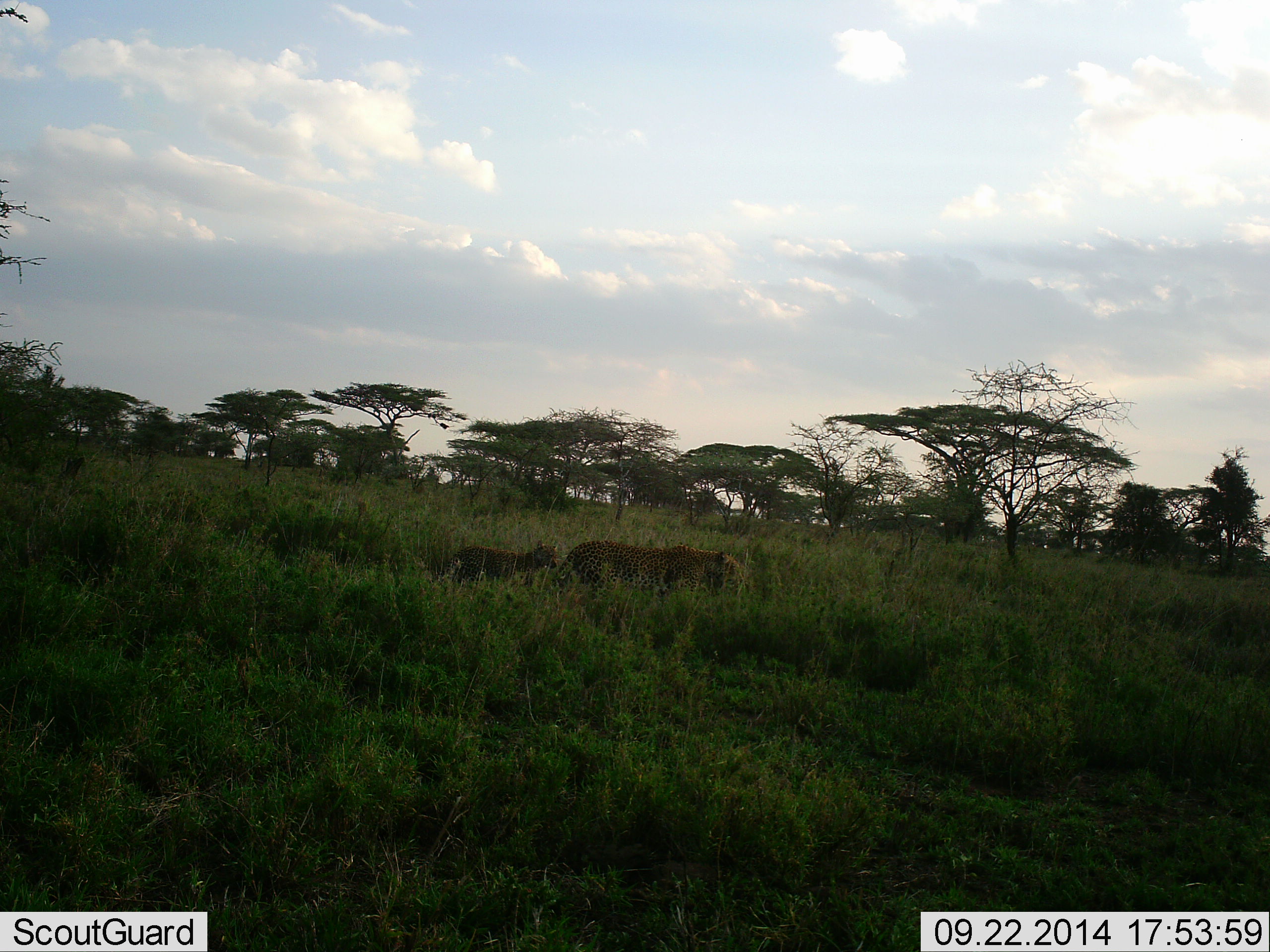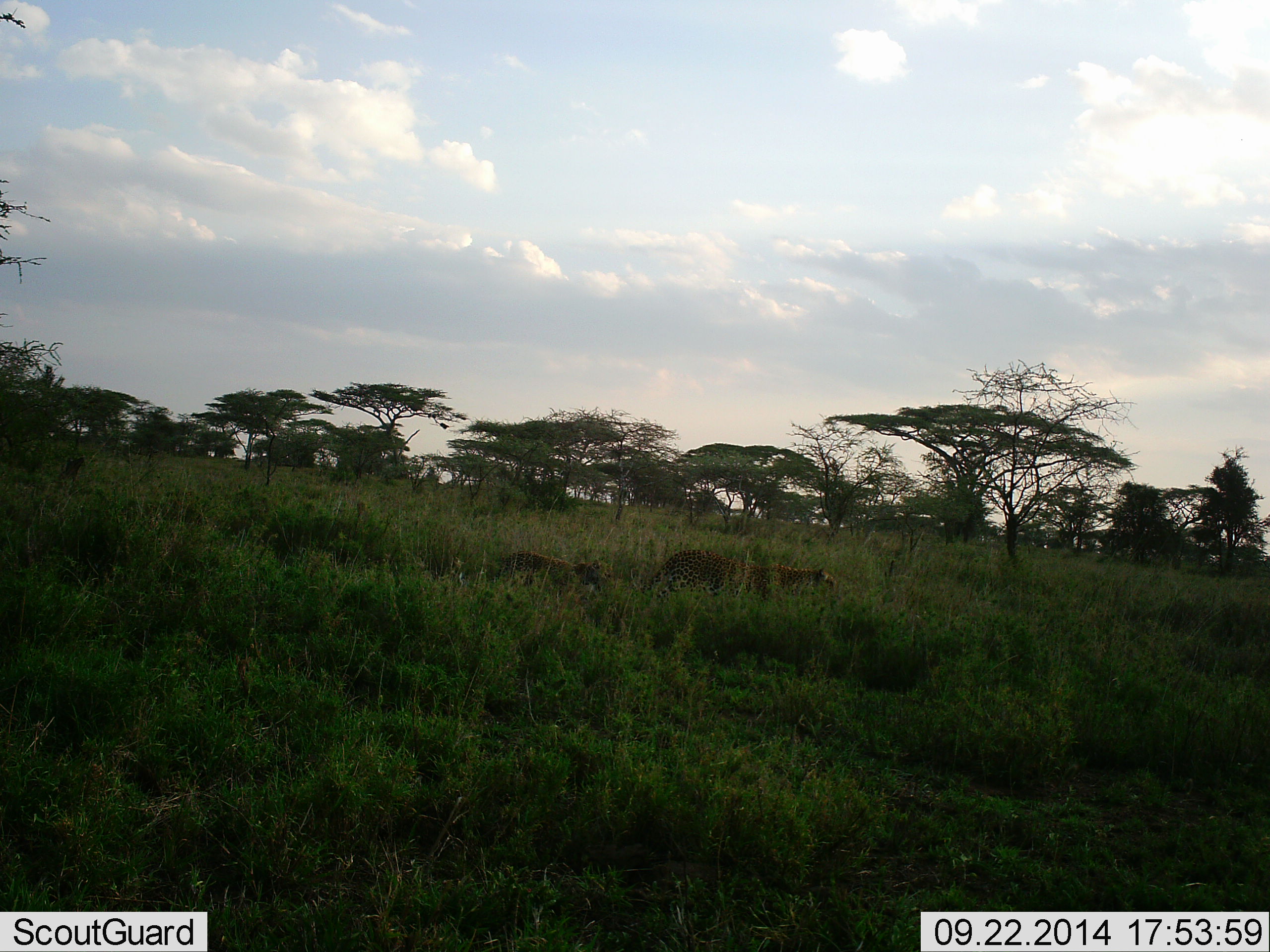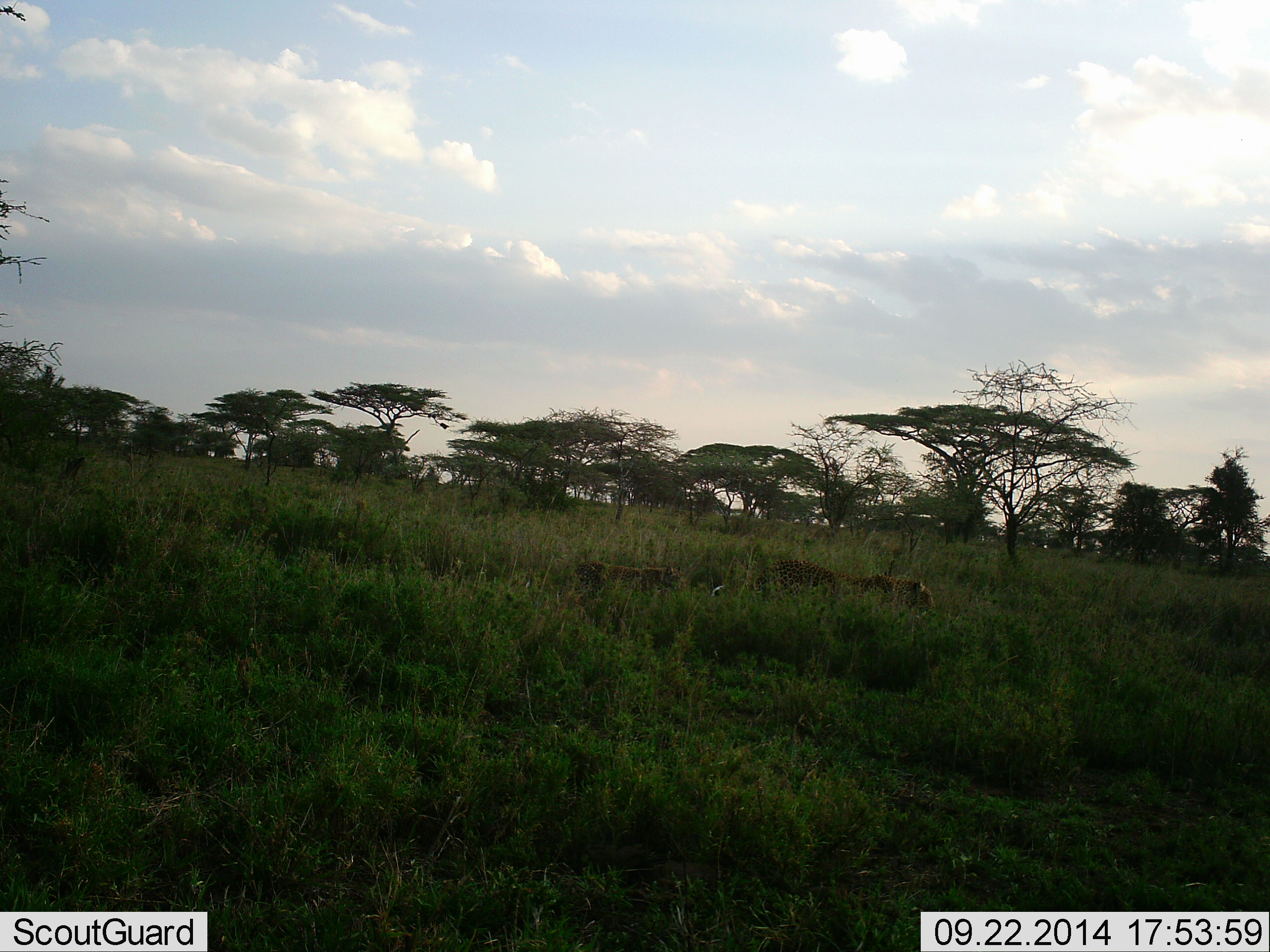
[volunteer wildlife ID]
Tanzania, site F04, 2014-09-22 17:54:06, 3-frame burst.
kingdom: Animalia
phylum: Chordata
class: Mammalia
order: Carnivora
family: Felidae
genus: Panthera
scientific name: Panthera pardus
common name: leopard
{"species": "leopard (Panthera pardus)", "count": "2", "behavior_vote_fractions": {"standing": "0%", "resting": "0%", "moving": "100%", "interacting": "0%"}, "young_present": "90%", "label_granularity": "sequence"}